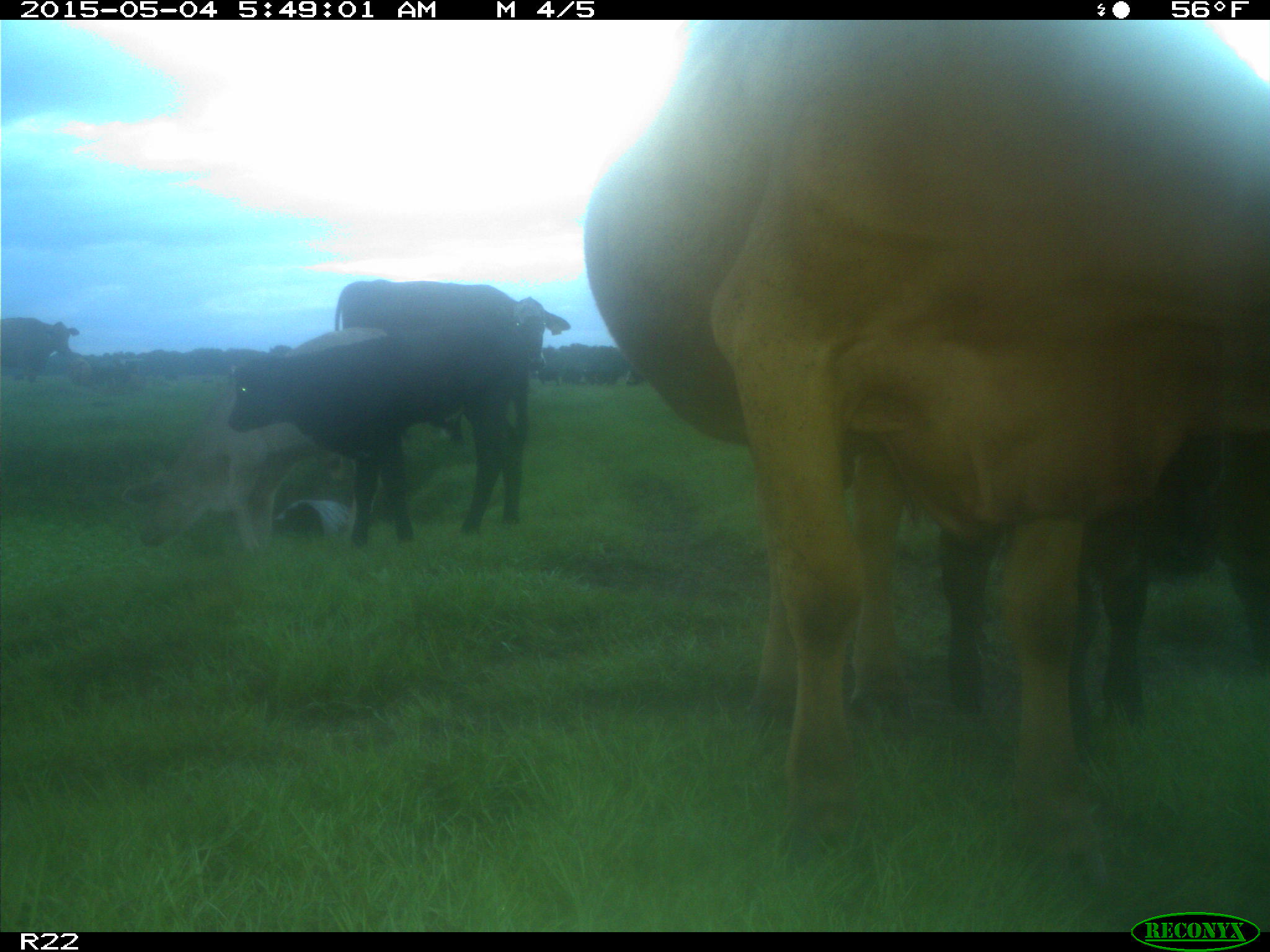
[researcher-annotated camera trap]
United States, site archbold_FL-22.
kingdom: Animalia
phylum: Chordata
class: Mammalia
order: Artiodactyla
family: Bovidae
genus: Bos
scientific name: Bos taurus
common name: domestic cow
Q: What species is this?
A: Bos taurus (domestic cow).